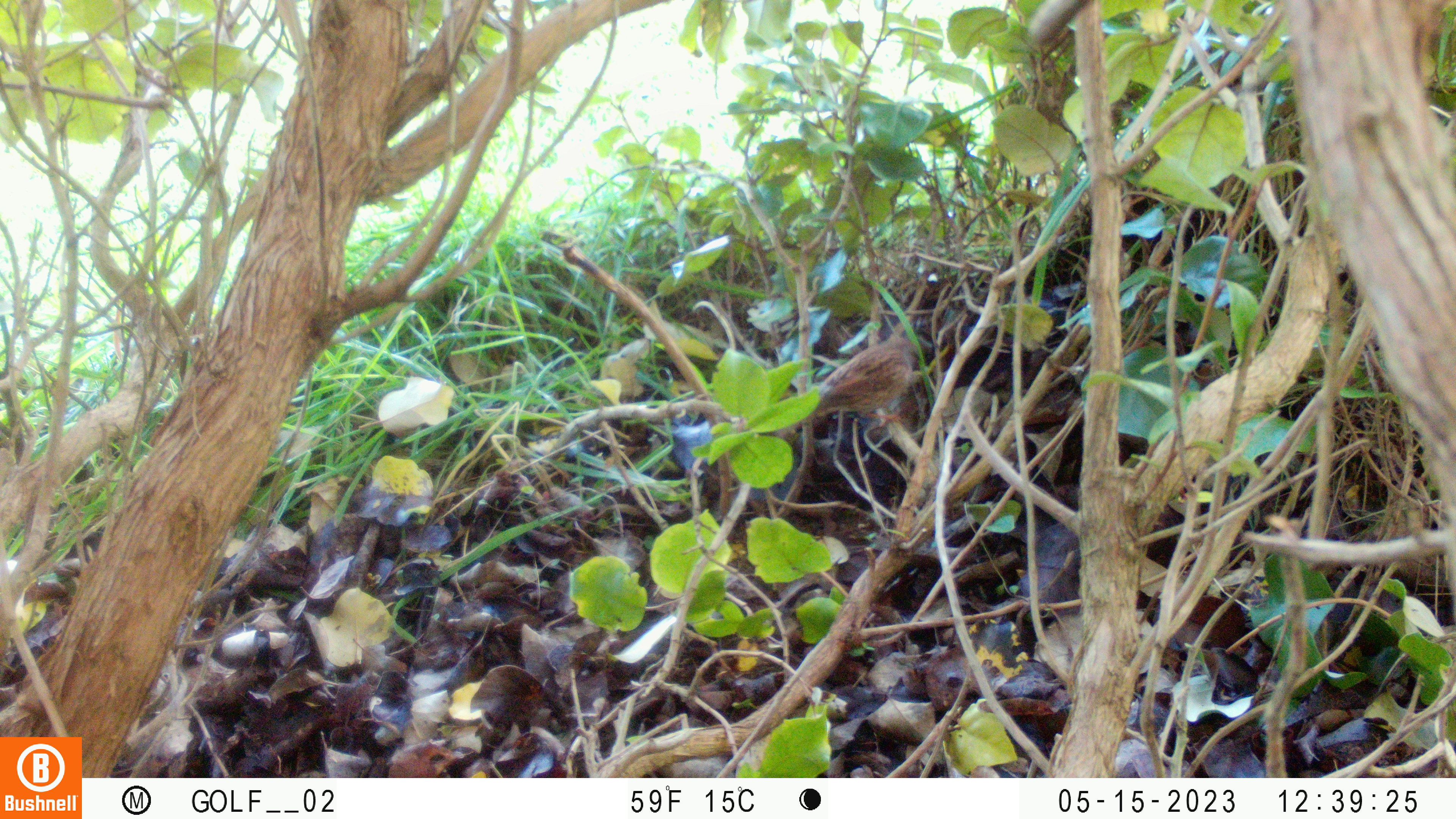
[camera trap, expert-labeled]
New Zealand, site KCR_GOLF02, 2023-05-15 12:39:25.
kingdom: Animalia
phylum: Chordata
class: Aves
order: Passeriformes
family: Prunellidae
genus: Prunella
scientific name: Prunella modularis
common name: dunnock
Dunnock (Prunella modularis).